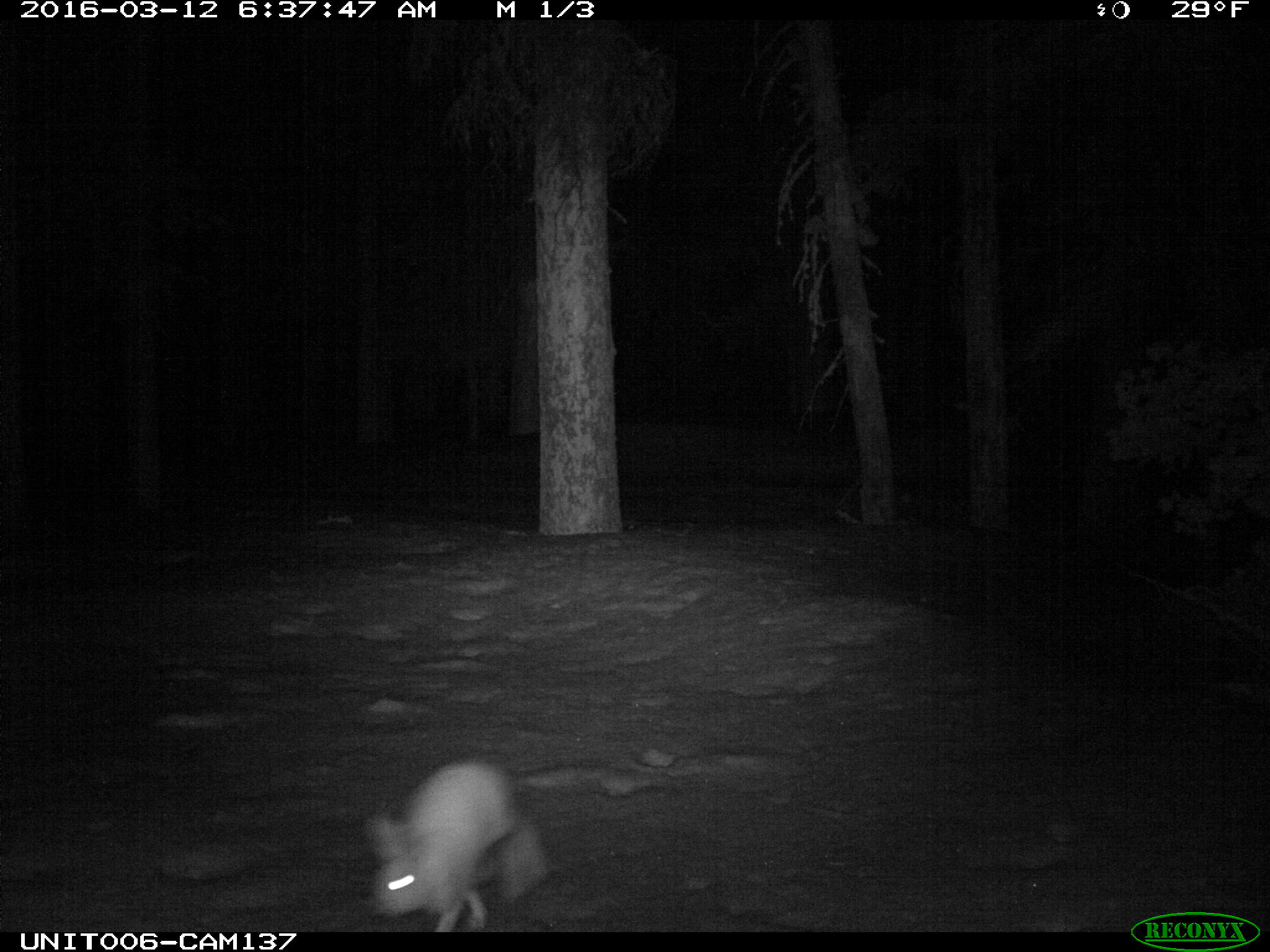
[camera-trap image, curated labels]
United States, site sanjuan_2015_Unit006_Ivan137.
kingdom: Animalia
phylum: Chordata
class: Mammalia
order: Lagomorpha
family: Leporidae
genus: Lepus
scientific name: Lepus americanus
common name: snowshoe hare